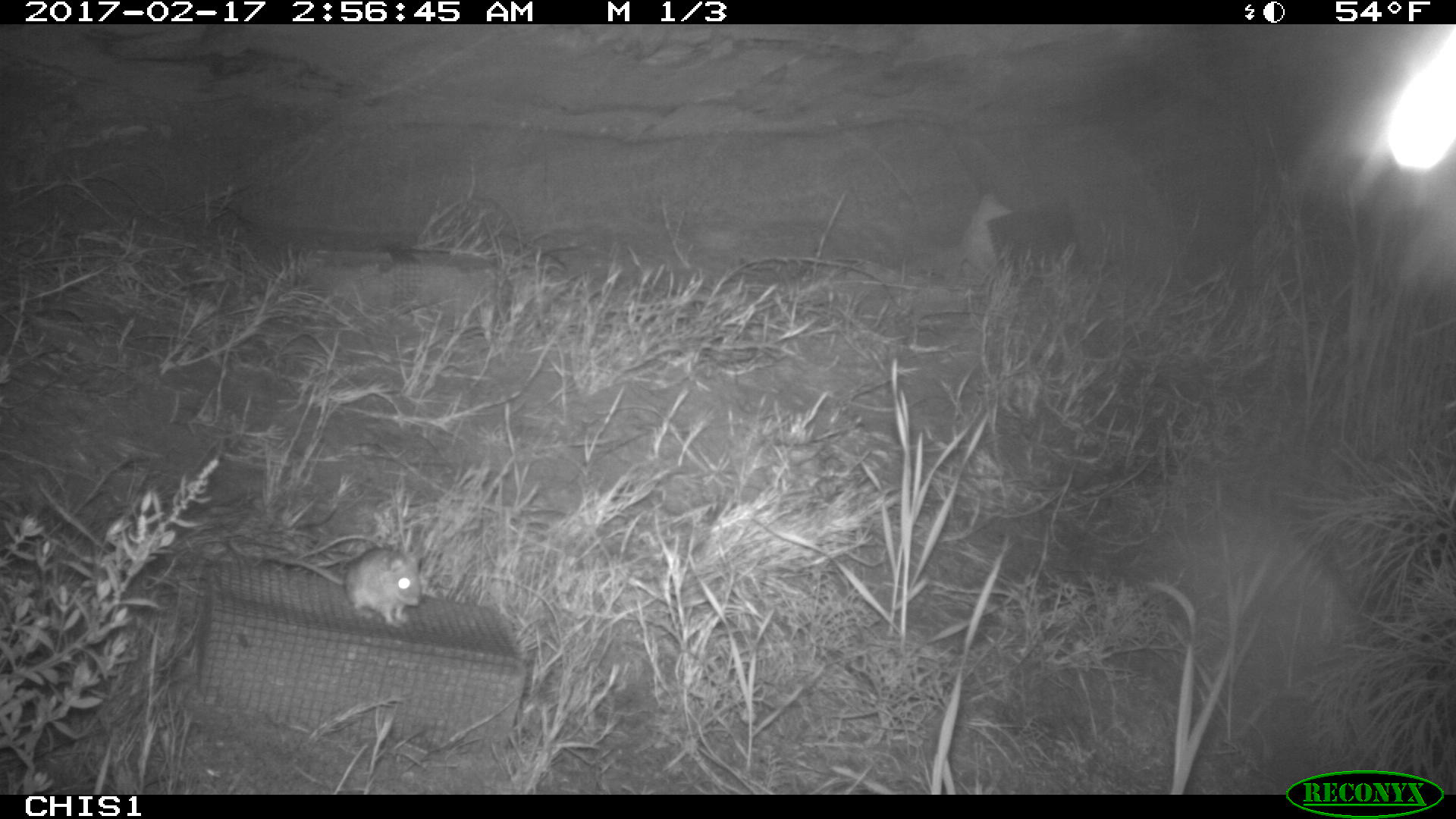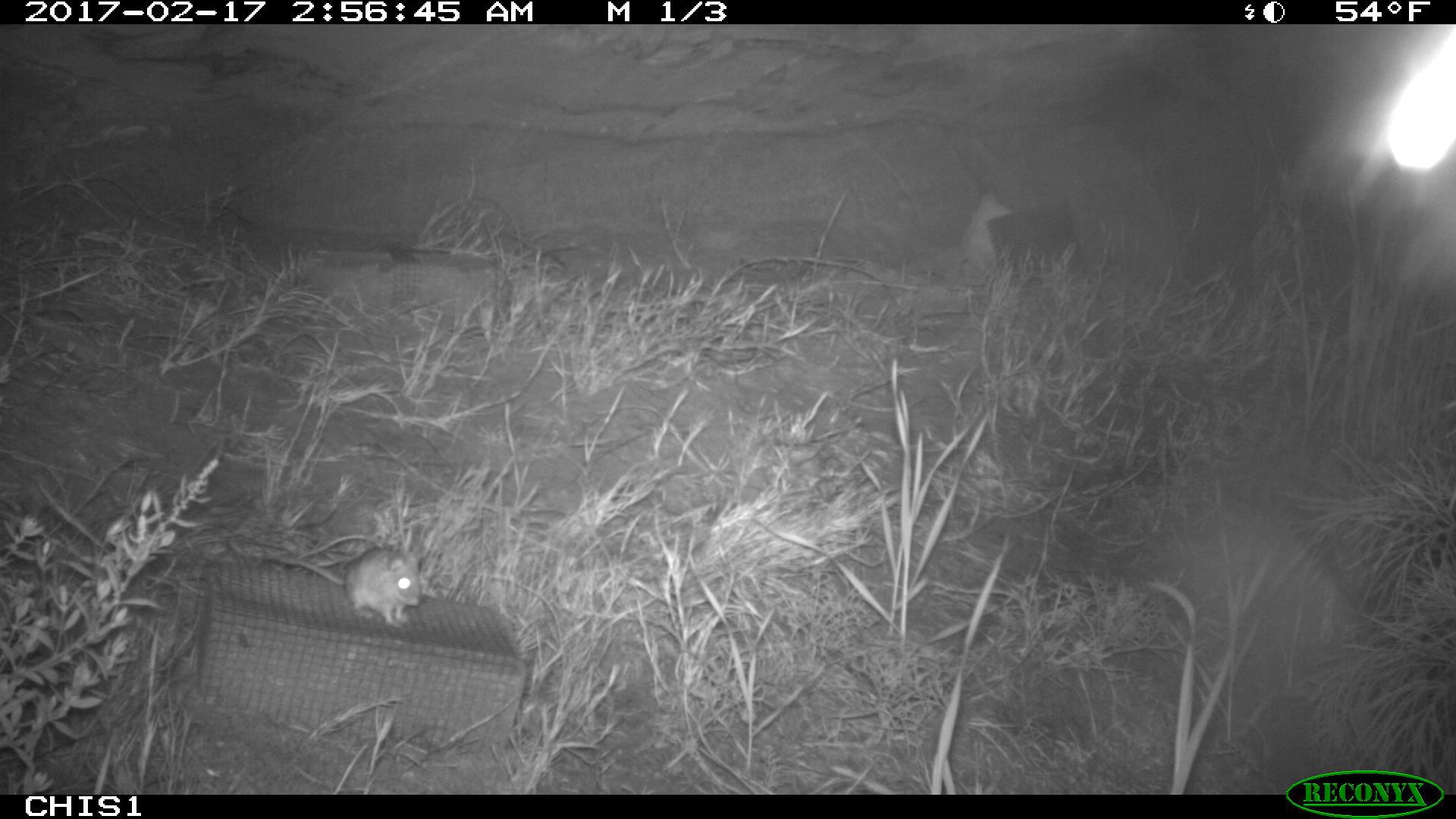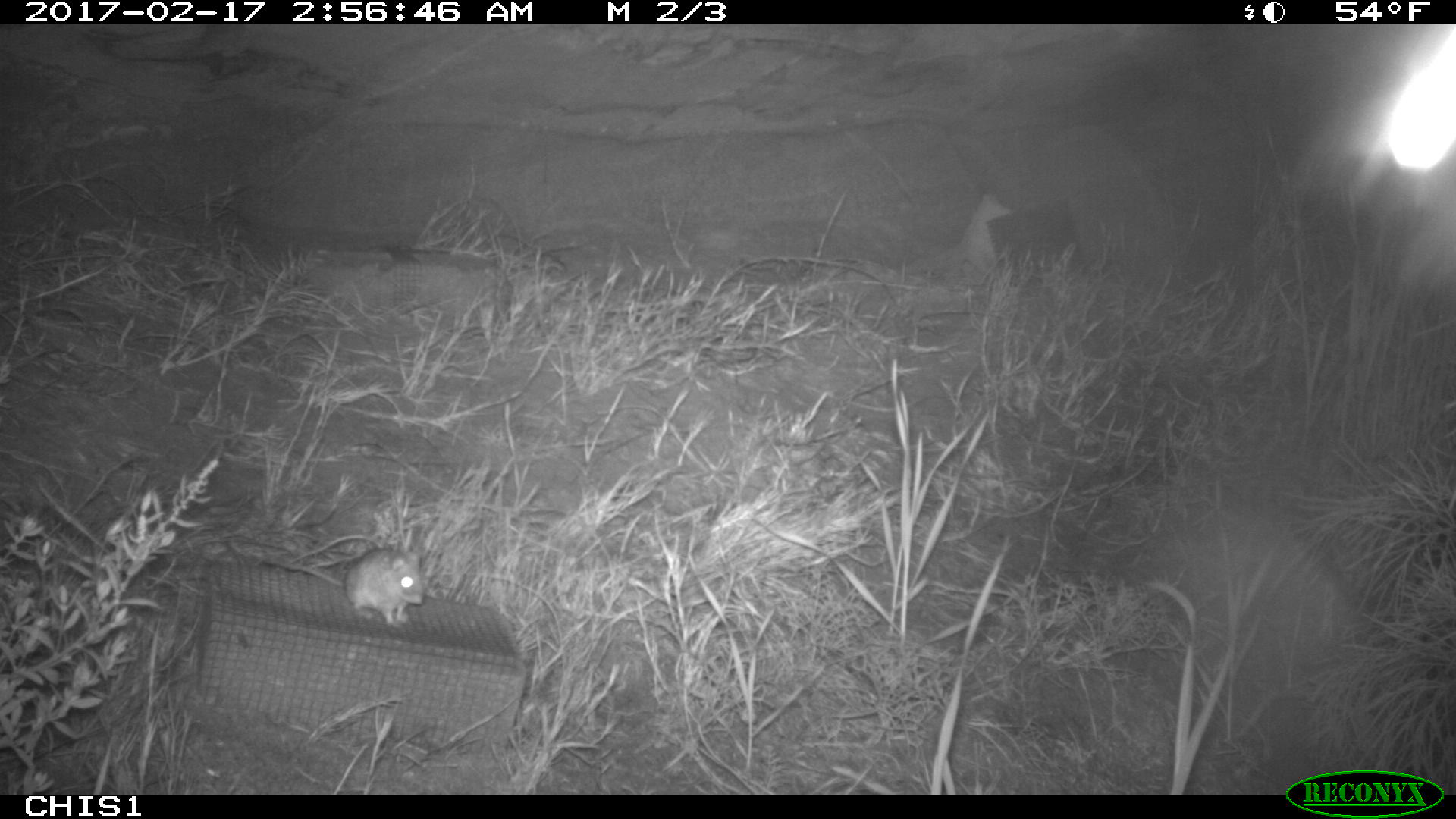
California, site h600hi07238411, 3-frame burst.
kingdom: Animalia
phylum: Chordata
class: Mammalia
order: Rodentia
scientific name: Rodentia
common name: rodent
Rodent (Rodentia).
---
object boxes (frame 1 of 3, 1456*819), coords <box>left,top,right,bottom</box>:
rodent: <box>278,547,422,626</box>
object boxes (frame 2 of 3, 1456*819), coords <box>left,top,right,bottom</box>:
rodent: <box>228,543,421,627</box>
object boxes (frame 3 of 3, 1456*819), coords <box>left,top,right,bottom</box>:
rodent: <box>264,548,423,624</box>